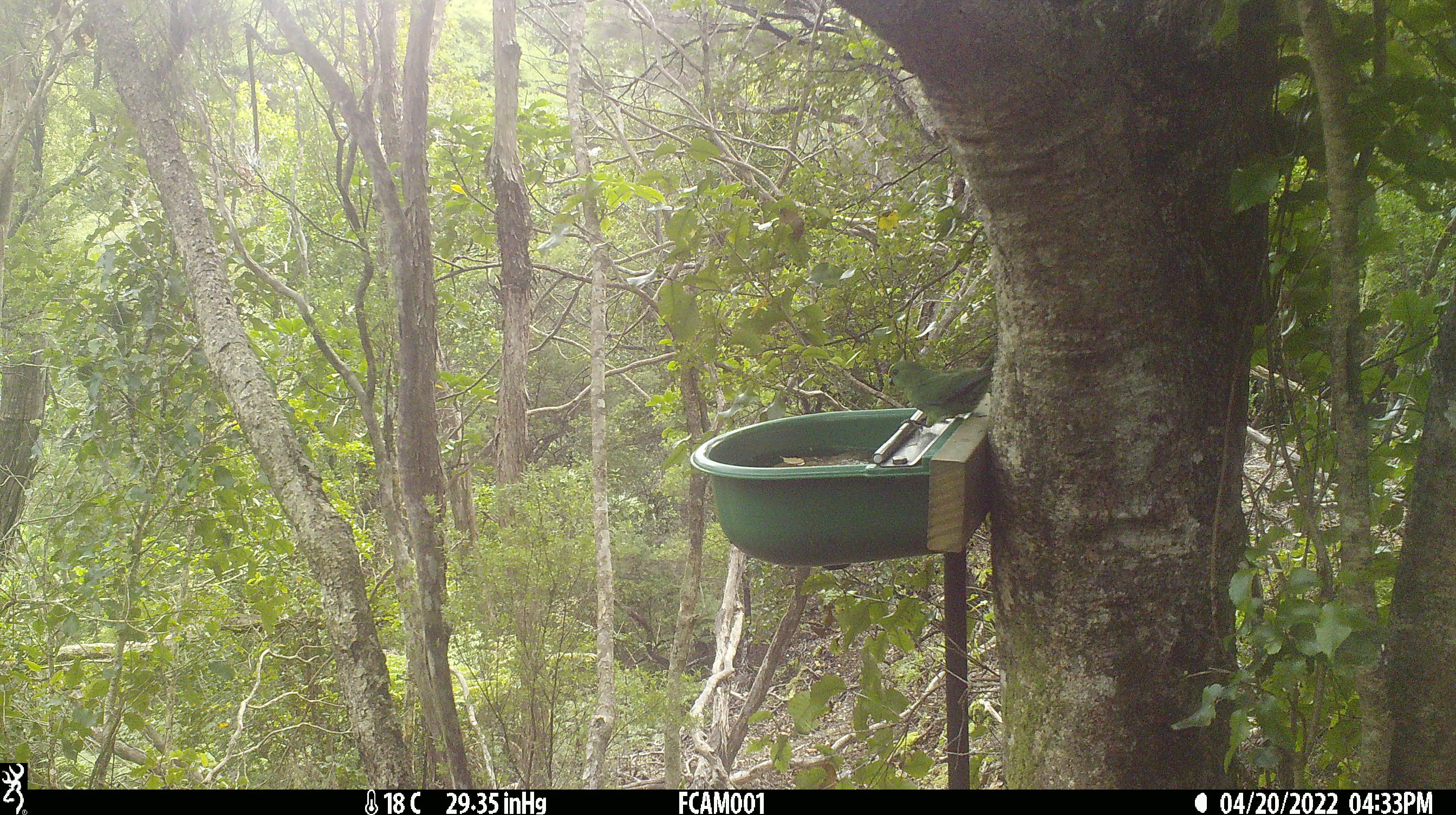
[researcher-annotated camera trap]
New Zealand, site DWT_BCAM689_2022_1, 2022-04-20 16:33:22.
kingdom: Animalia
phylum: Chordata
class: Aves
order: Psittaciformes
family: Psittaculidae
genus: Cyanoramphus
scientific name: Cyanoramphus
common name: parakeet